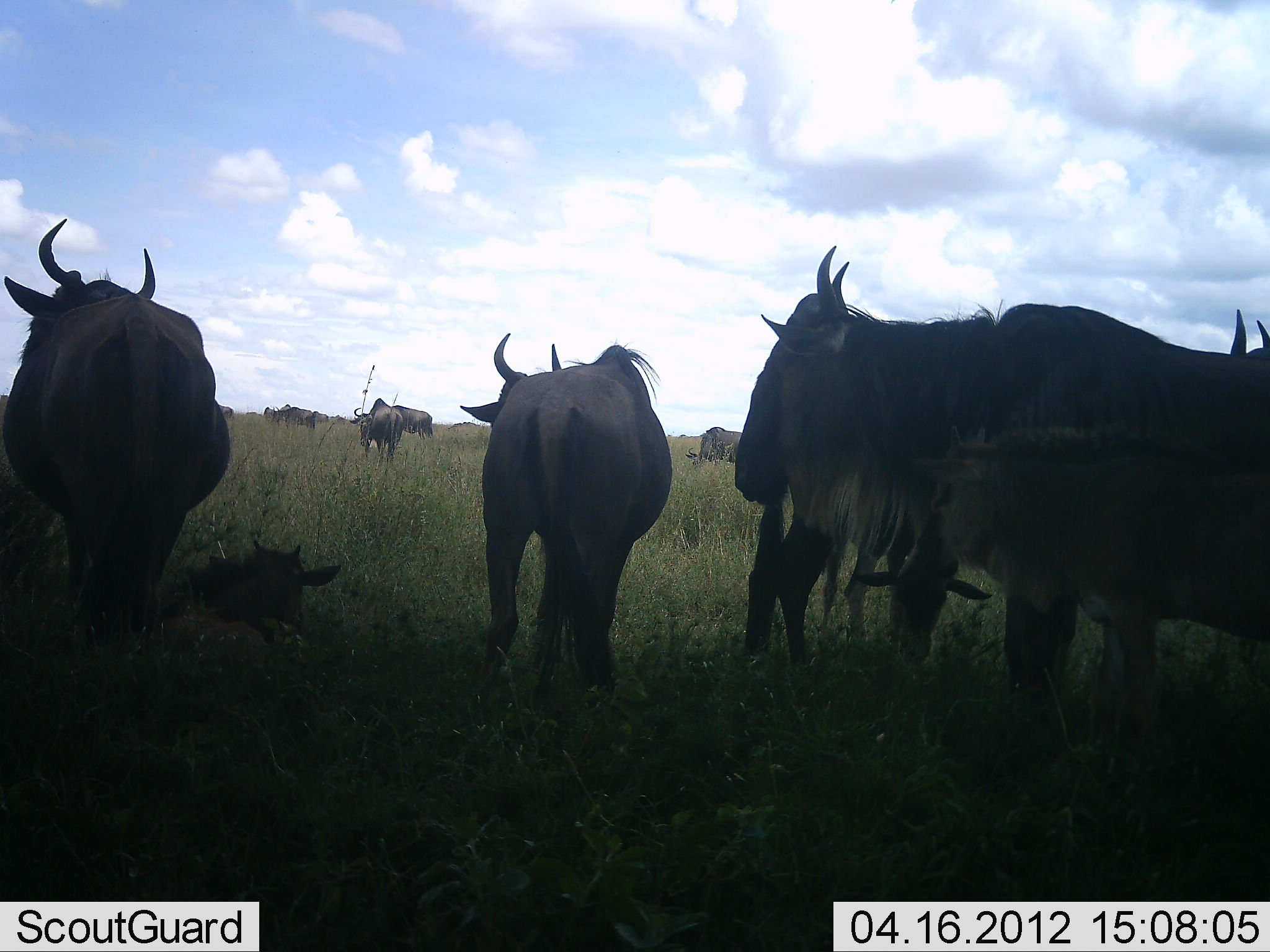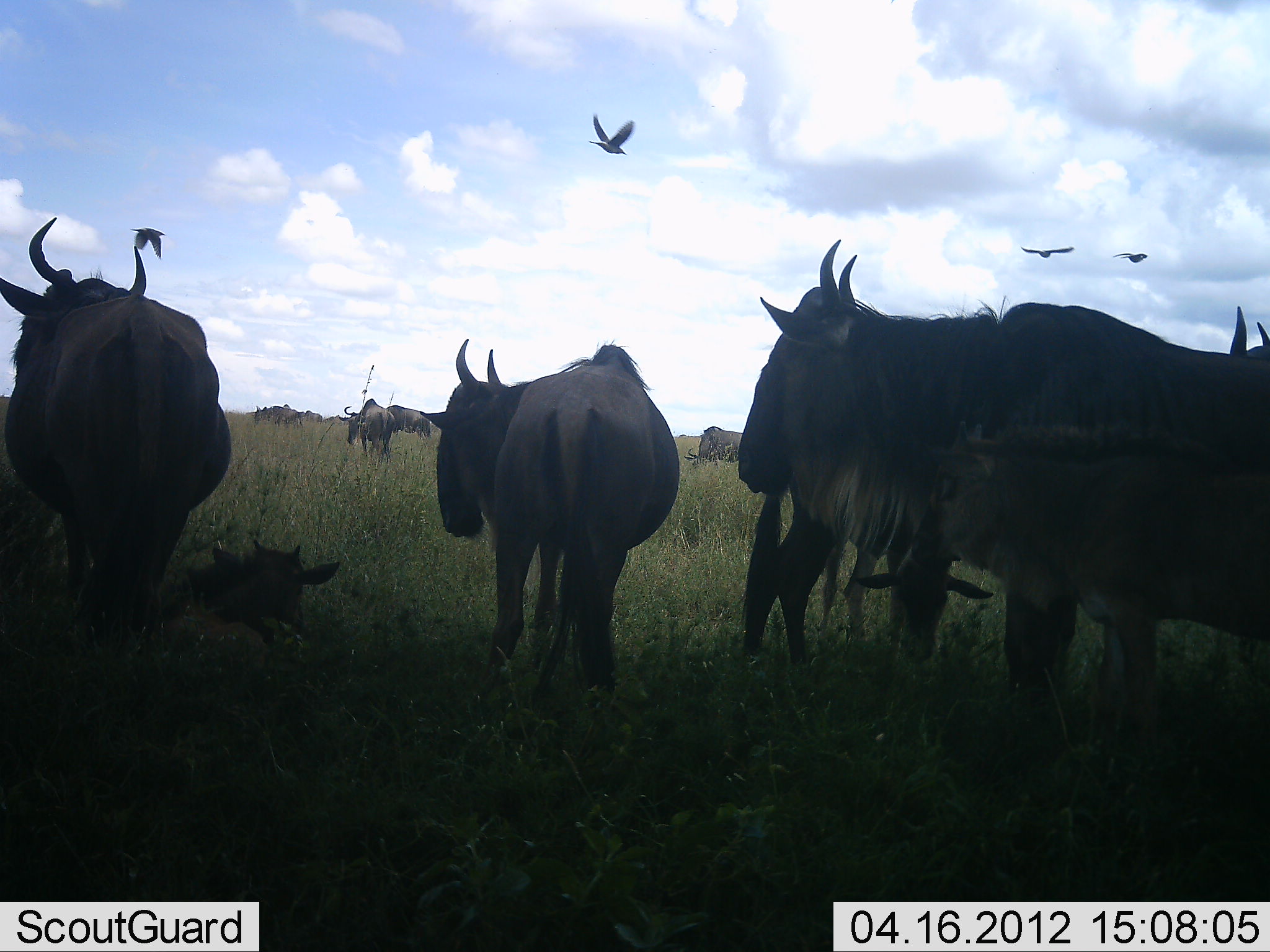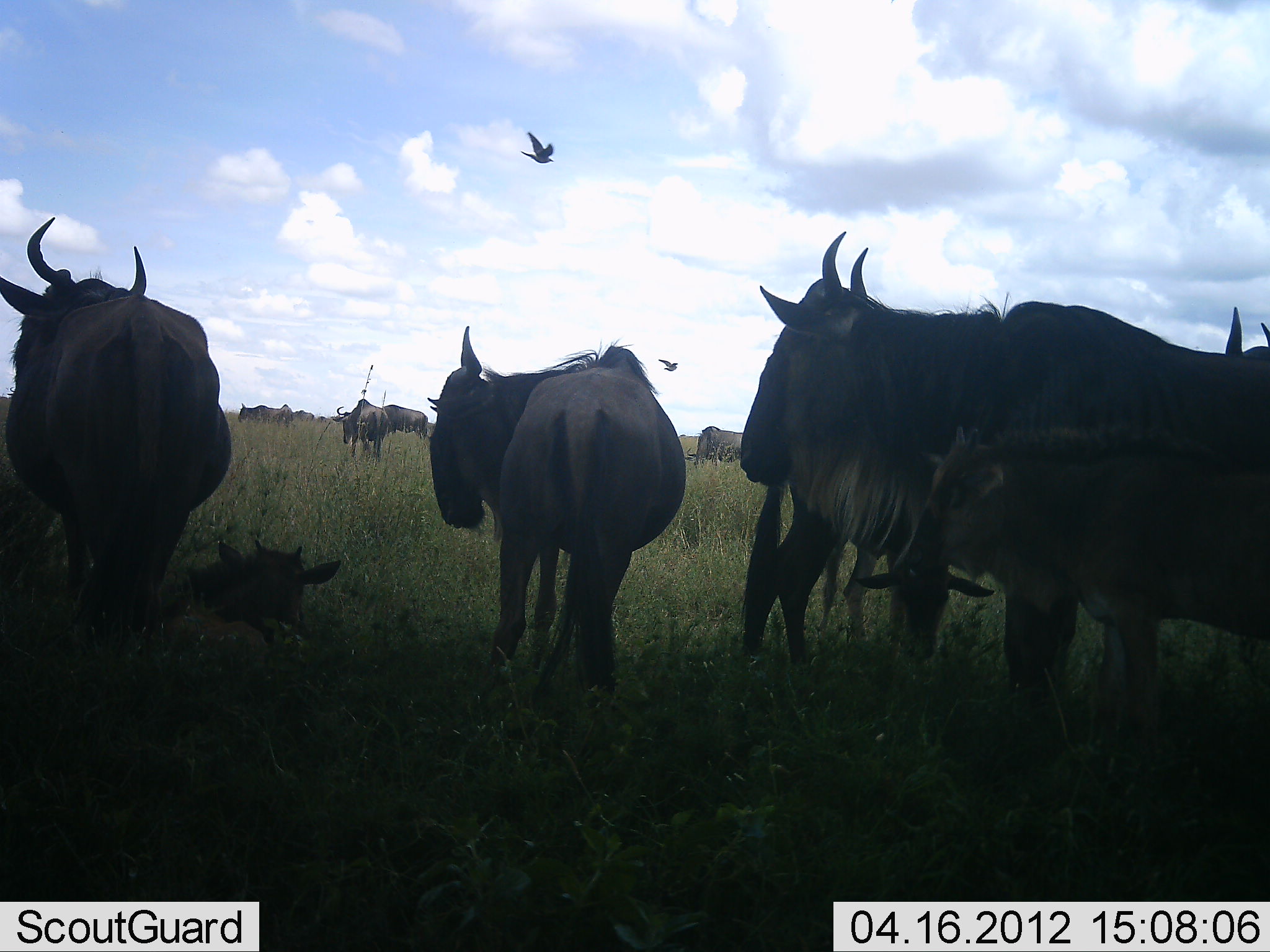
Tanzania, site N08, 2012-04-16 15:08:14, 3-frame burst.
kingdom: Animalia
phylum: Chordata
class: Aves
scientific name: Aves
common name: bird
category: otherbird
Otherbird (bird) (Aves), count 4. Behavior (volunteer vote fractions): standing 0%, resting 0%, moving 100%, interacting 0%. Young present (vote fraction): 0%. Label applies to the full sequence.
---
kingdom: Animalia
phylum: Chordata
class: Mammalia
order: Artiodactyla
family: Bovidae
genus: Connochaetes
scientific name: Connochaetes taurinus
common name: blue wildebeest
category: wildebeest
Wildebeest (blue wildebeest) (Connochaetes taurinus), count 11-50. Behavior (volunteer vote fractions): standing 97%, resting 90%, moving 34%, interacting 7%. Young present (vote fraction): 66%. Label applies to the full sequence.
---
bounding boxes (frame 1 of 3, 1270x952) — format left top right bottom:
animal: 728 244 1270 695; 853 417 1270 707; 3 217 232 645; 459 334 672 712; 738 512 999 669; 142 542 342 699; 1206 299 1270 364; 352 405 405 464; 684 428 742 462; 388 405 434 441; 282 406 315 429; 272 406 300 427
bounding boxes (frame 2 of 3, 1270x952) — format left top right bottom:
animal: 734 236 1270 706; 912 408 1270 694; 0 218 232 658; 415 341 681 713; 113 539 343 727; 741 518 1009 675; 337 398 396 462; 1223 306 1270 360; 590 112 635 158; 382 403 433 440; 698 425 742 463; 129 226 167 260; 251 405 302 429; 1017 243 1075 259; 278 403 305 429; 1112 251 1148 264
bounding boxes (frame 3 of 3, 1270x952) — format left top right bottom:
animal: 734 230 1270 632; 902 422 1270 709; 427 325 687 722; 0 216 229 650; 739 429 1006 664; 113 537 344 746; 330 399 388 461; 685 426 741 469; 369 404 429 443; 1225 305 1270 357; 236 402 293 426; 519 132 555 165; 288 409 314 425; 657 359 679 372